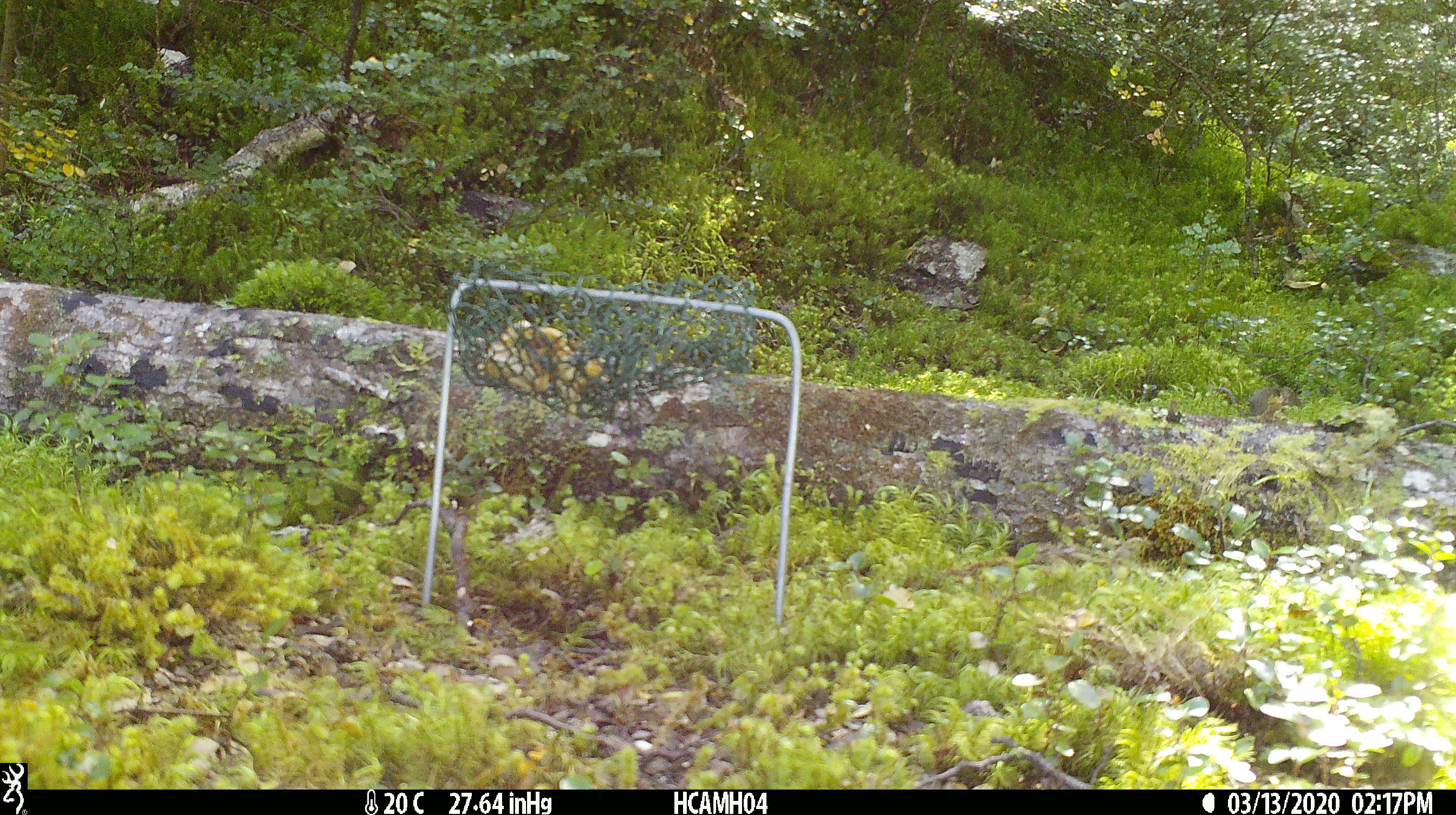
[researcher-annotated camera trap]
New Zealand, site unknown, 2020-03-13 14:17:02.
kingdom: Animalia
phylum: Chordata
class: Mammalia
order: Rodentia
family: Muridae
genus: Mus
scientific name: Mus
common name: mouse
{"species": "mouse (Mus)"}